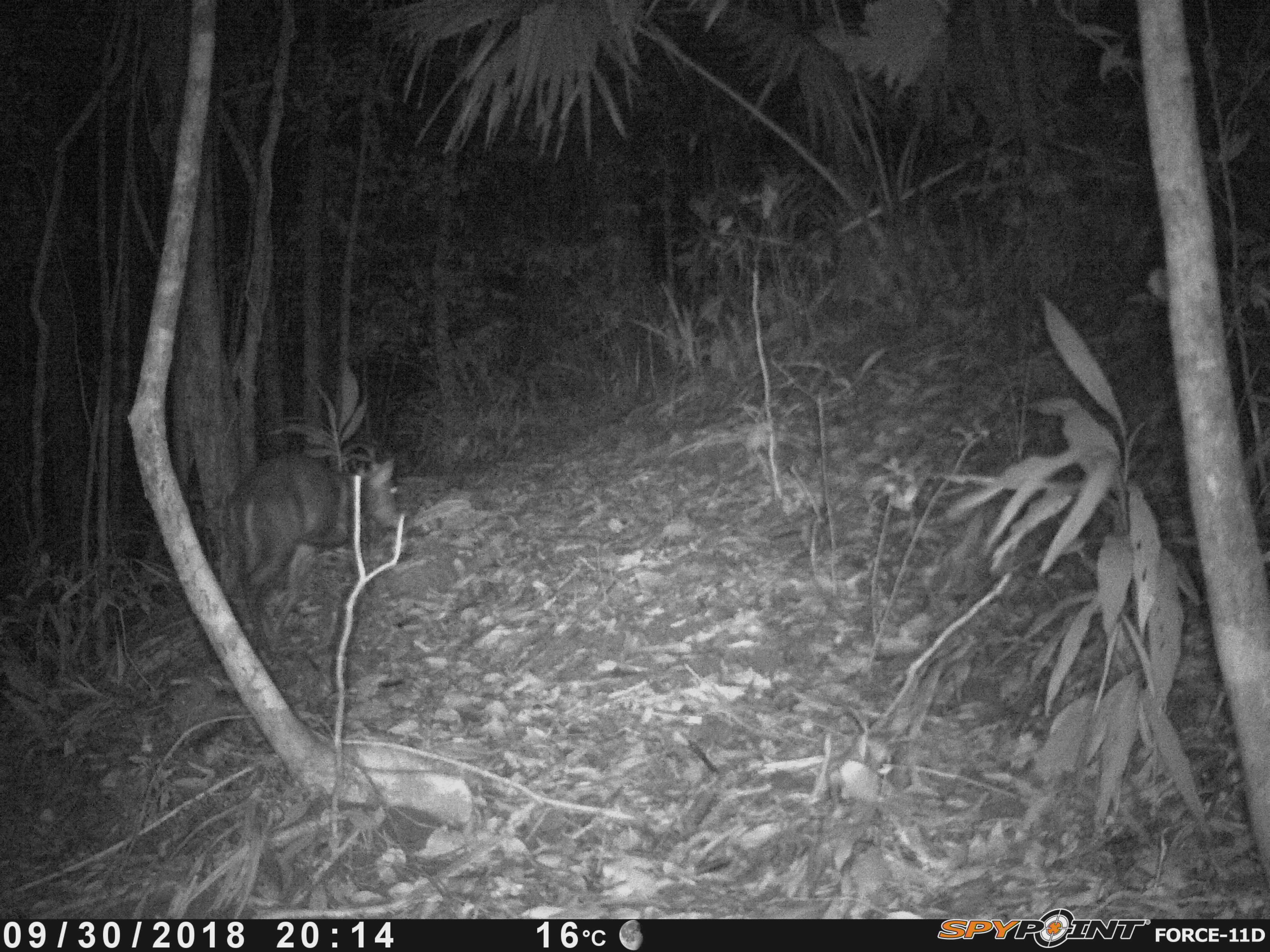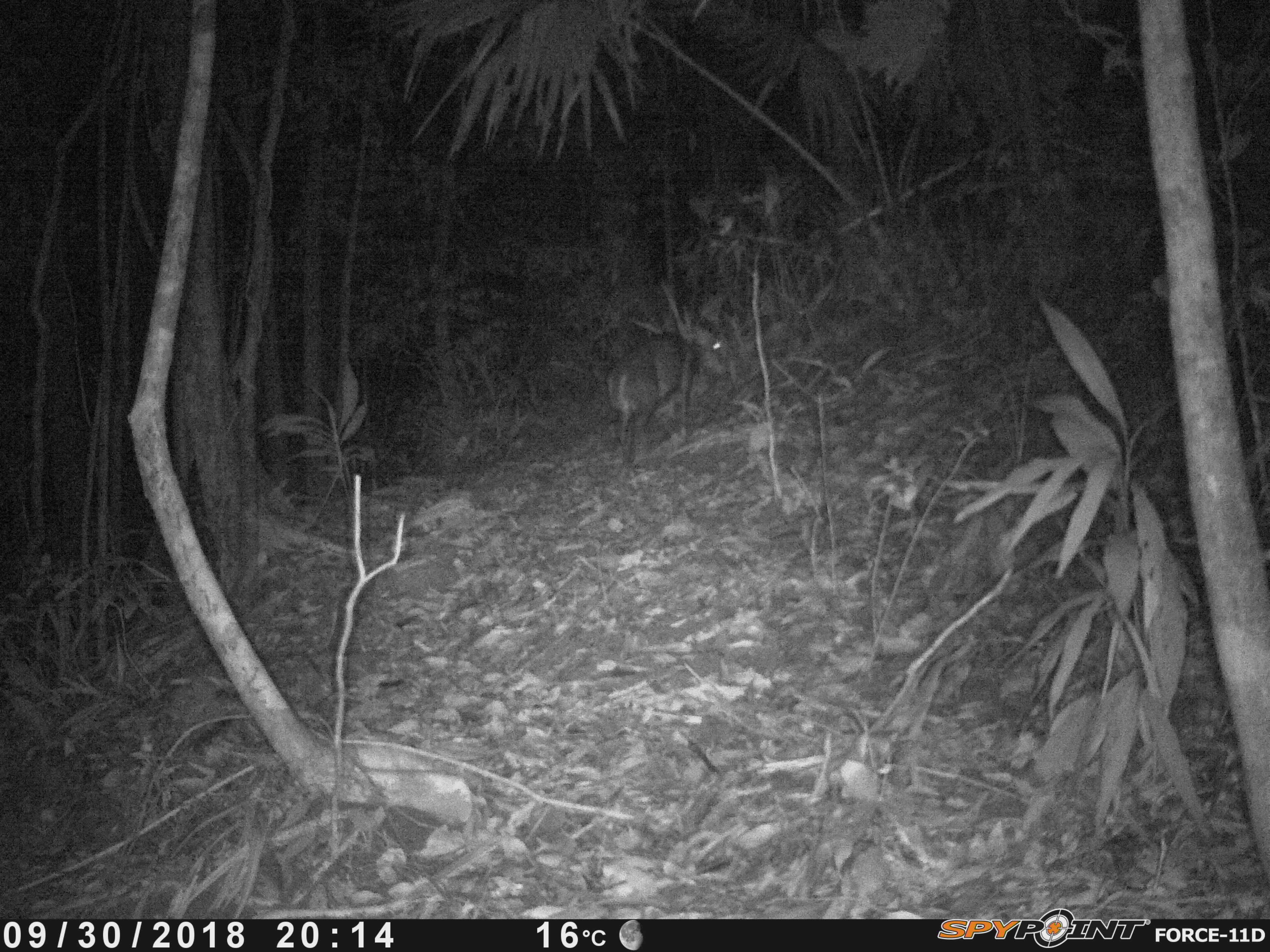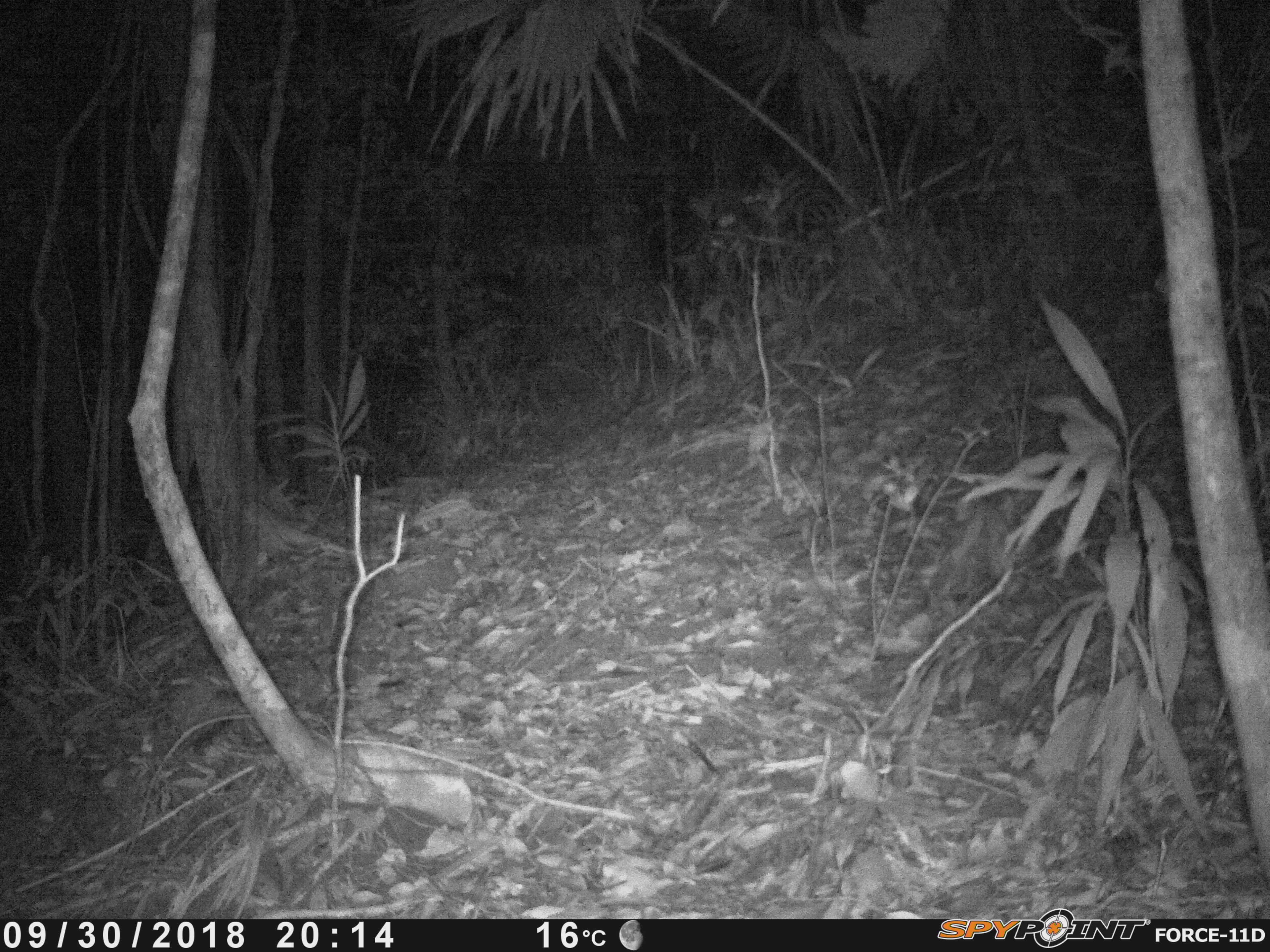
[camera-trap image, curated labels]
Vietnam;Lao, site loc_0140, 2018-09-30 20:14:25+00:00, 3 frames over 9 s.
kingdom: Animalia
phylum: Chordata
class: Mammalia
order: Artiodactyla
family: Cervidae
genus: Muntiacus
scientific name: Muntiacus rooseveltorum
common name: roosevelt's muntjac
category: roosevelts muntjac group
Roosevelts muntjac group (roosevelt's muntjac) (Muntiacus rooseveltorum). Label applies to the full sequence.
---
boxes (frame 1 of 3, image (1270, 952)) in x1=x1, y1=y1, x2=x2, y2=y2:
roosevelts muntjac group: x1=222, y1=454, x2=399, y2=650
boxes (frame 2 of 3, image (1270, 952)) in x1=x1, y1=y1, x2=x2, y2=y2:
roosevelts muntjac group: x1=607, y1=332, x2=727, y2=462